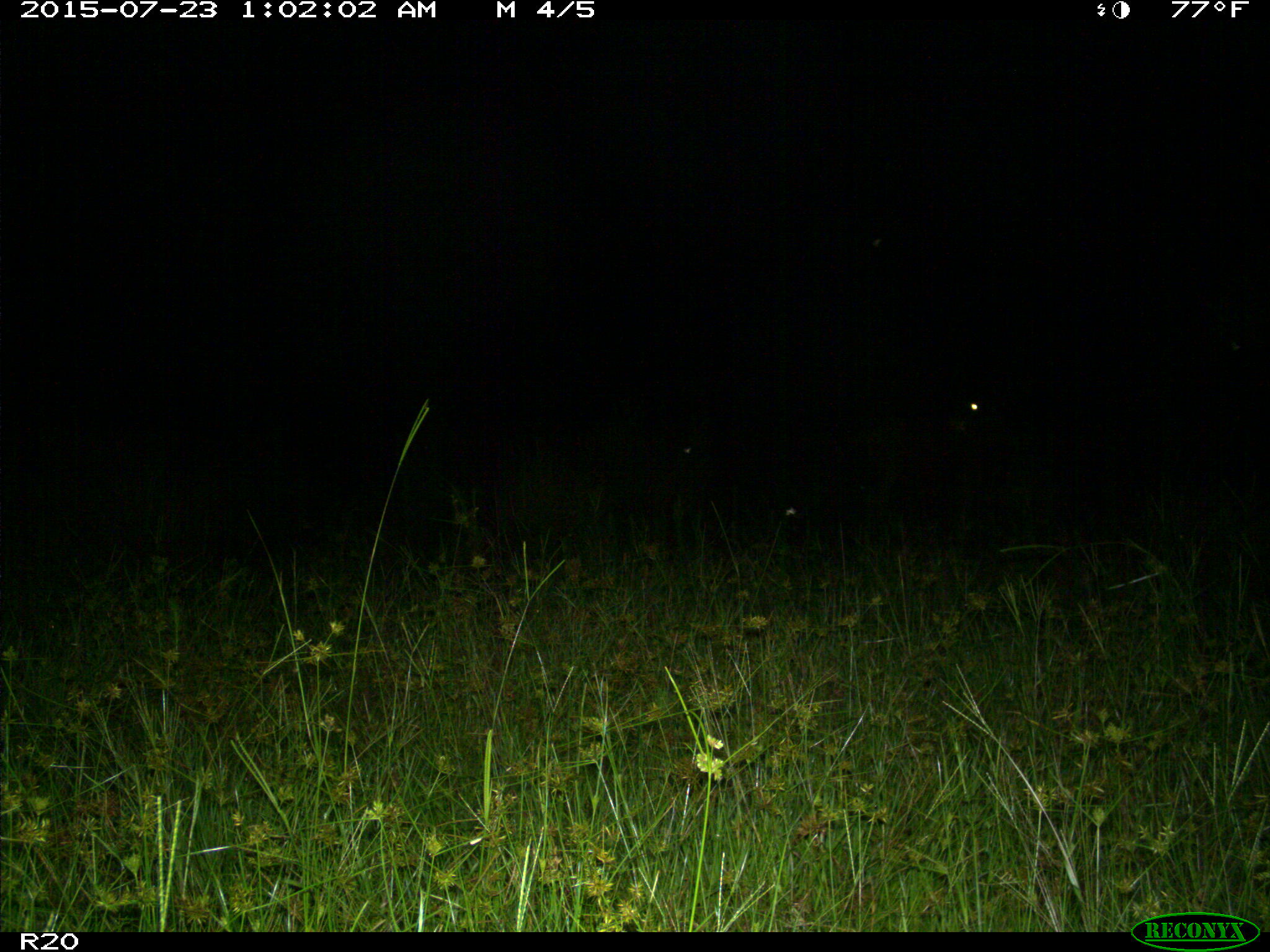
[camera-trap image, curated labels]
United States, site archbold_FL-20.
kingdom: Animalia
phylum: Chordata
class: Mammalia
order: Artiodactyla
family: Bovidae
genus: Bos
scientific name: Bos taurus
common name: domestic cow